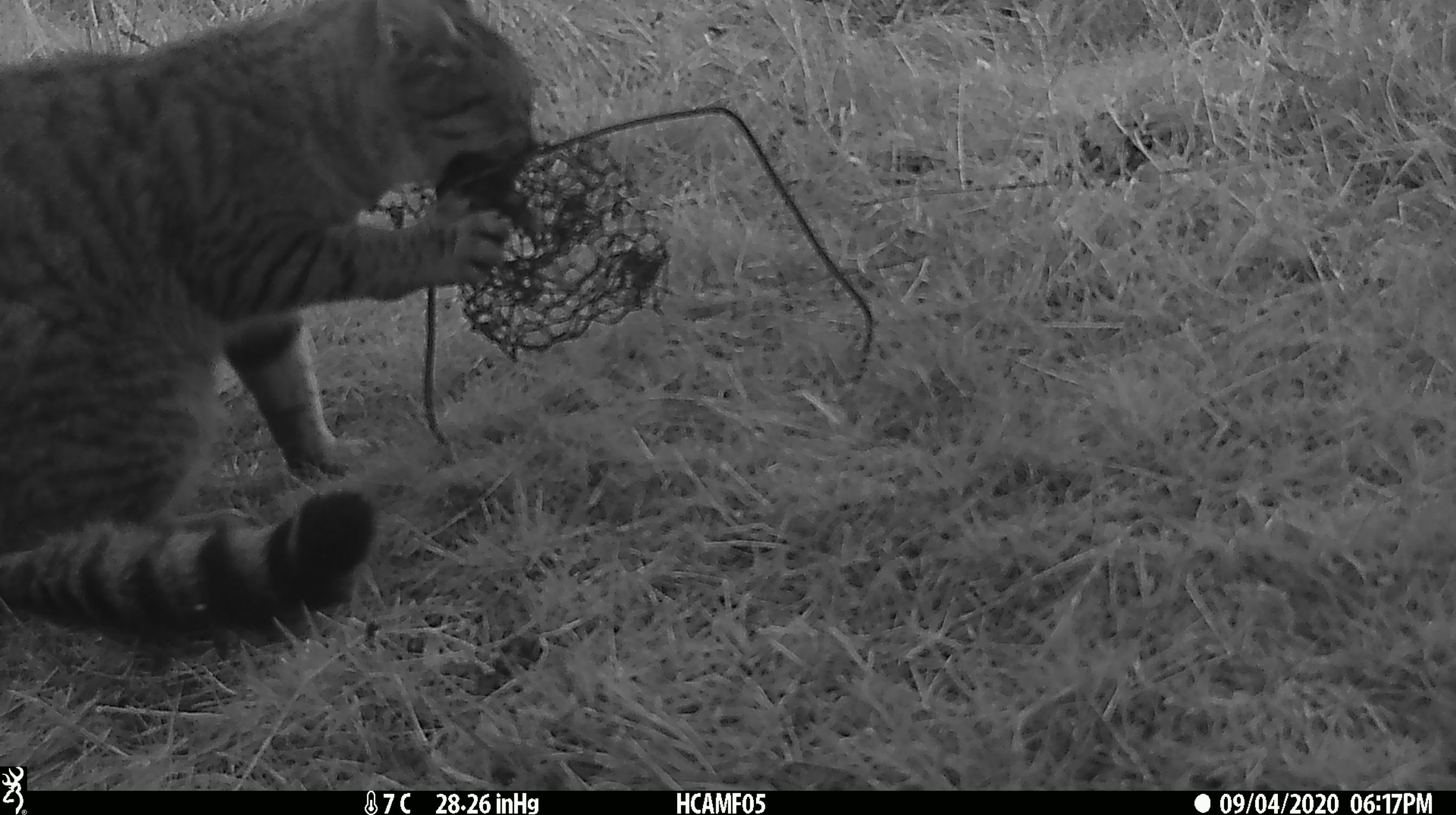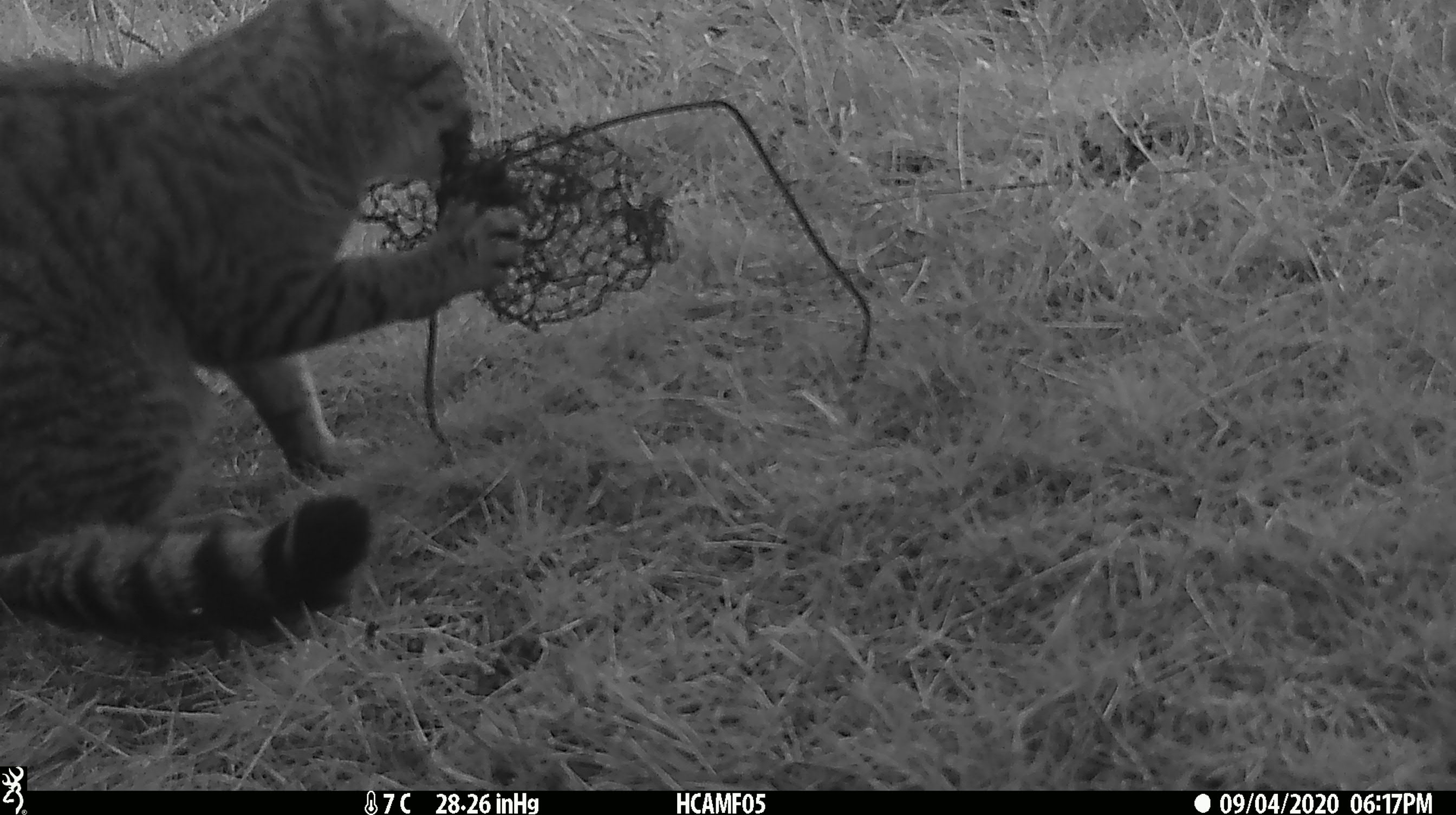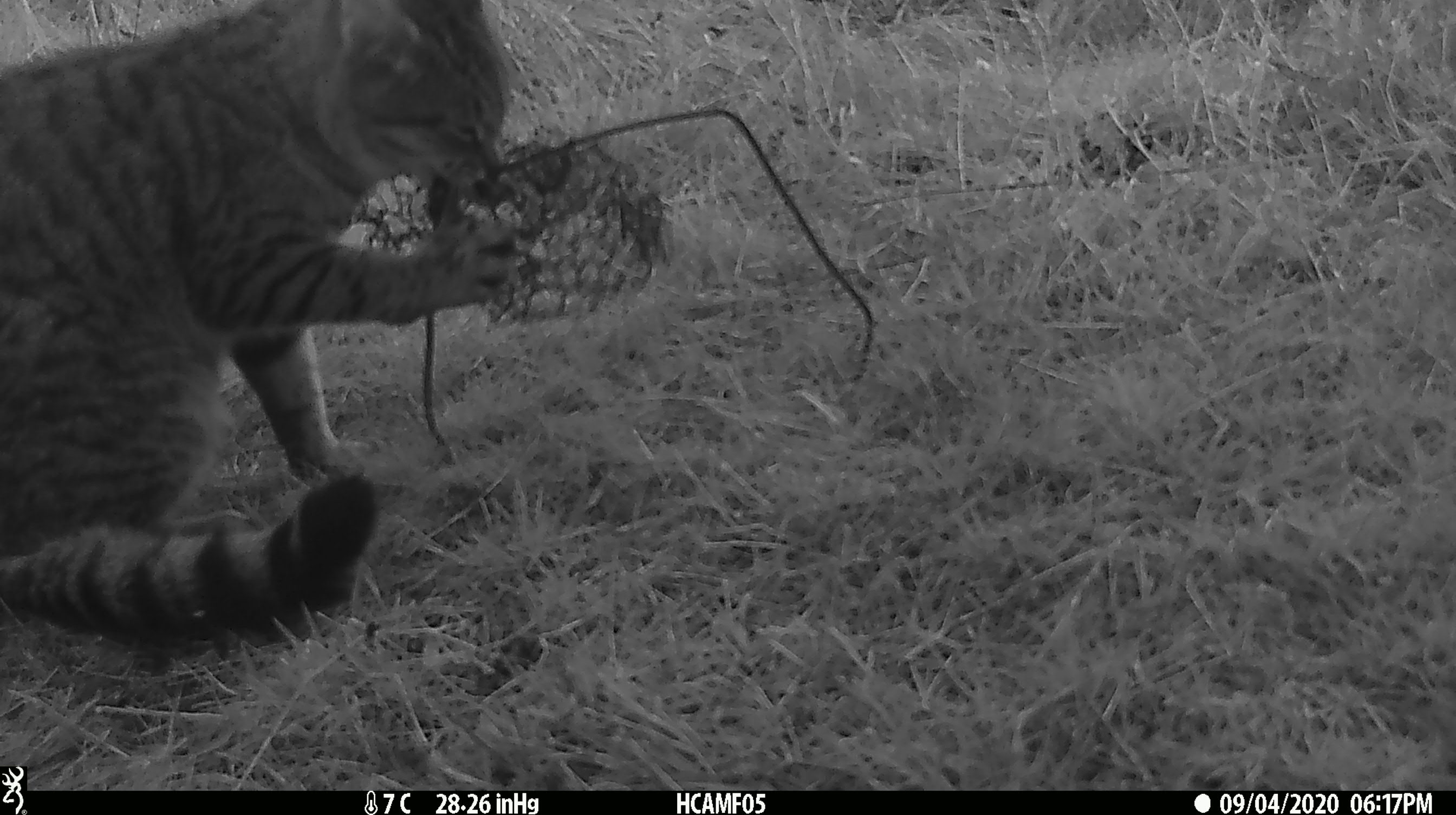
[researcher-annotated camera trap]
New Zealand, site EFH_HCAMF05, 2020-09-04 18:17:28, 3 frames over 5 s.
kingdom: Animalia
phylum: Chordata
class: Mammalia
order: Carnivora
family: Felidae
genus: Felis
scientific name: Felis catus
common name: domestic cat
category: cat